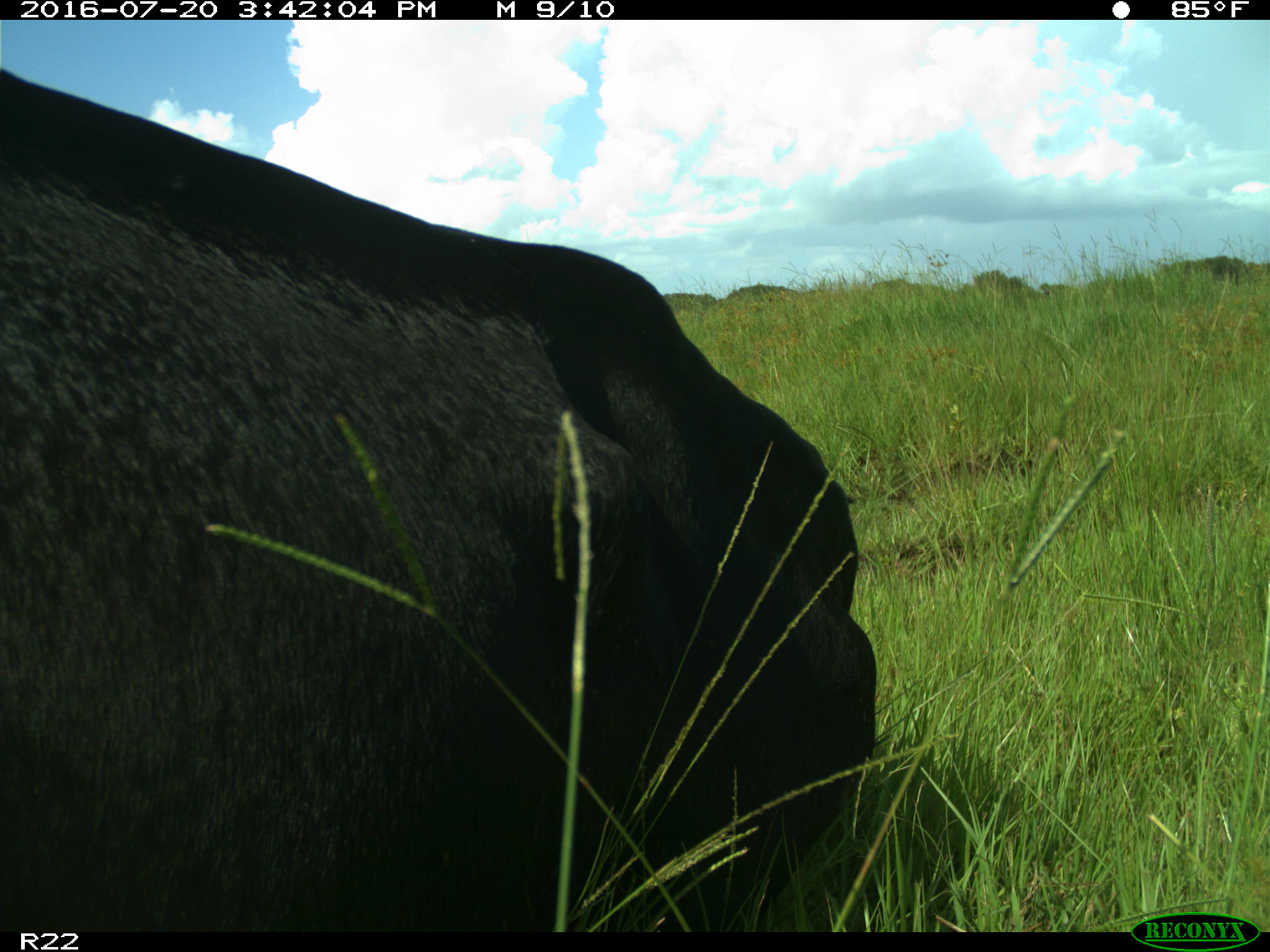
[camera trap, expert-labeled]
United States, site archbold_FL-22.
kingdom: Animalia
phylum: Chordata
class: Mammalia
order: Artiodactyla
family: Bovidae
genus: Bos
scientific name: Bos taurus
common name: domestic cow